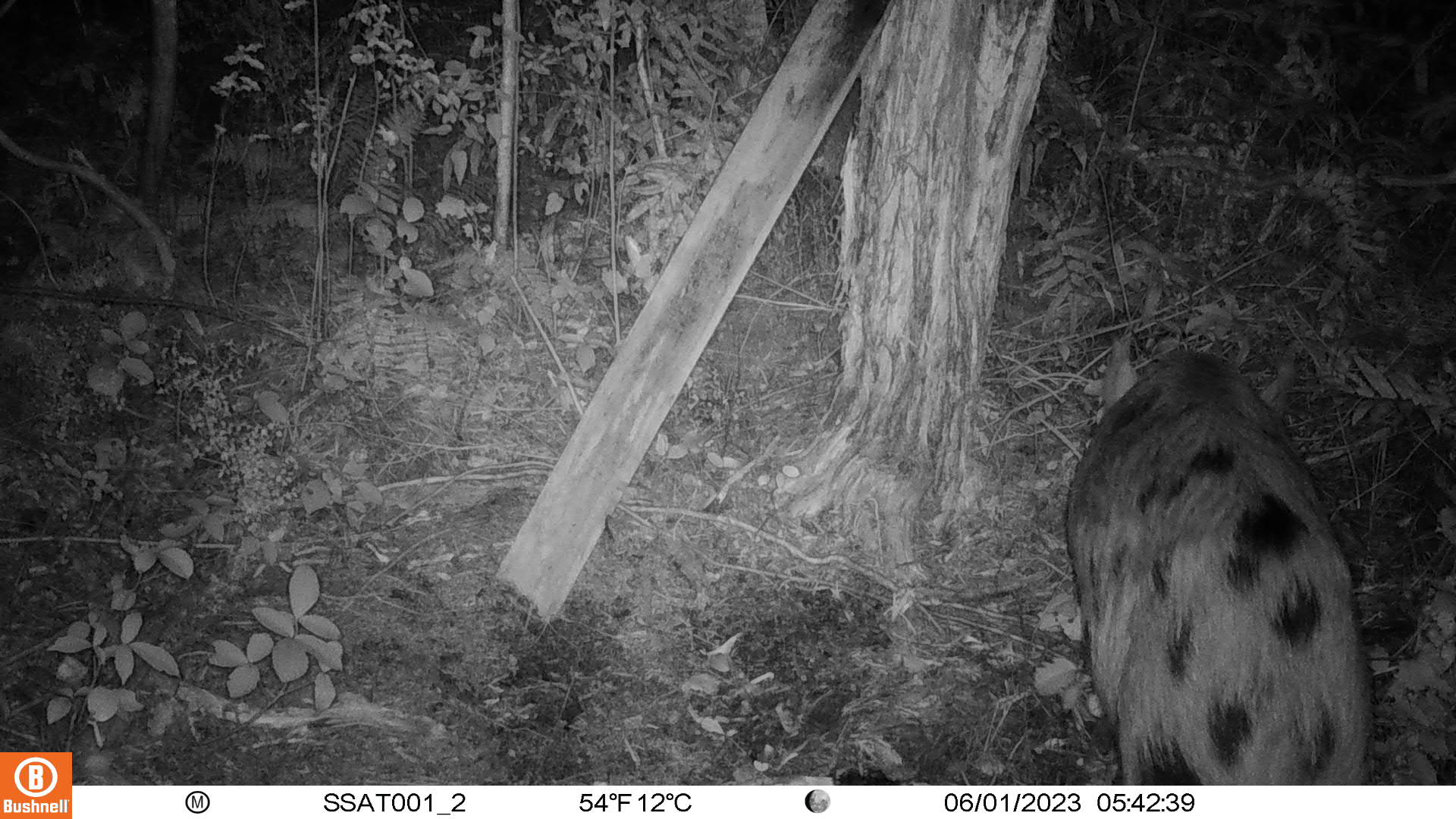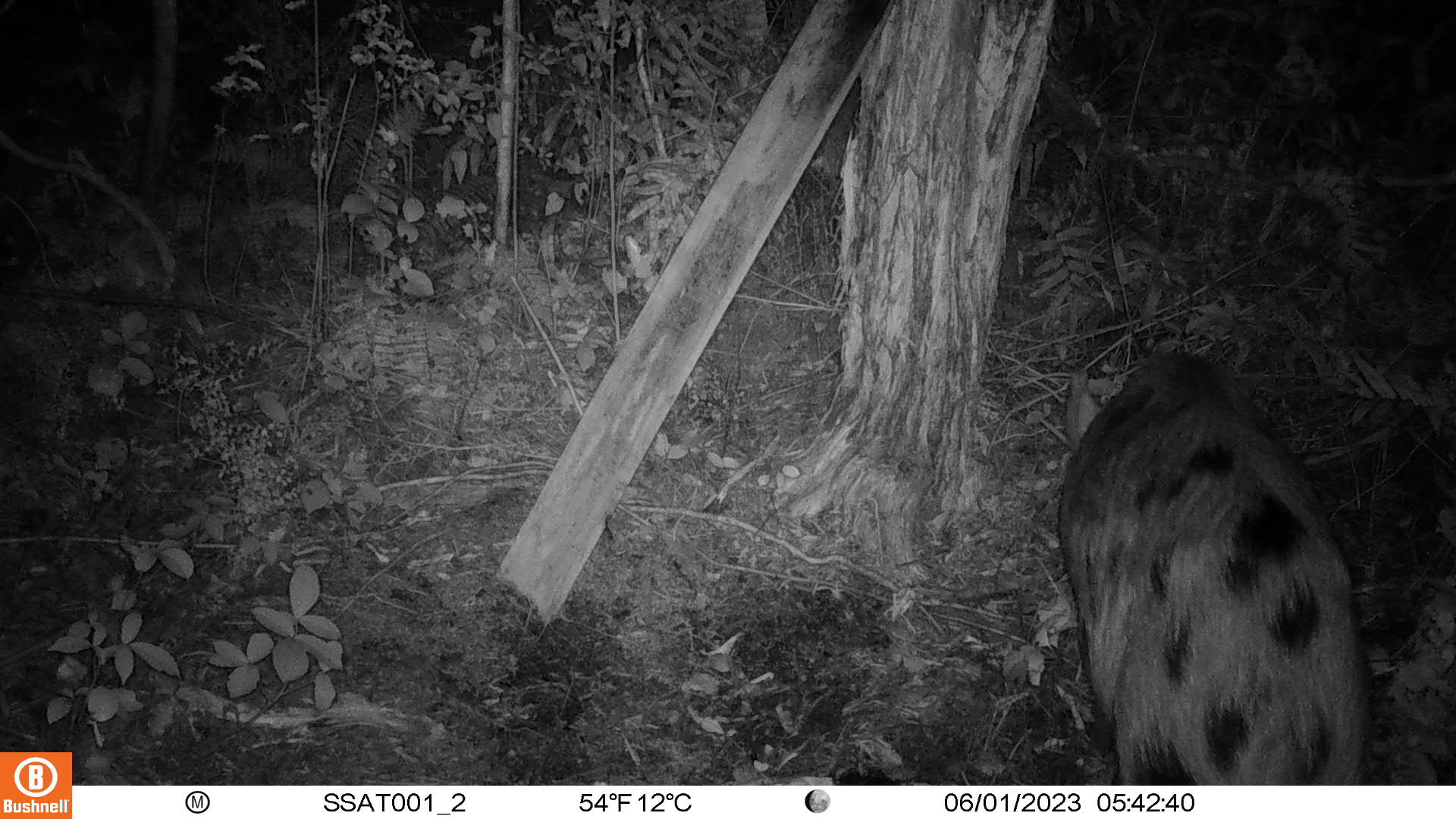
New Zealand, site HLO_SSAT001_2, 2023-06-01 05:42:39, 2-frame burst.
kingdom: Animalia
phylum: Chordata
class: Mammalia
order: Artiodactyla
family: Suidae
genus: Sus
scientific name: Sus scrofa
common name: pig